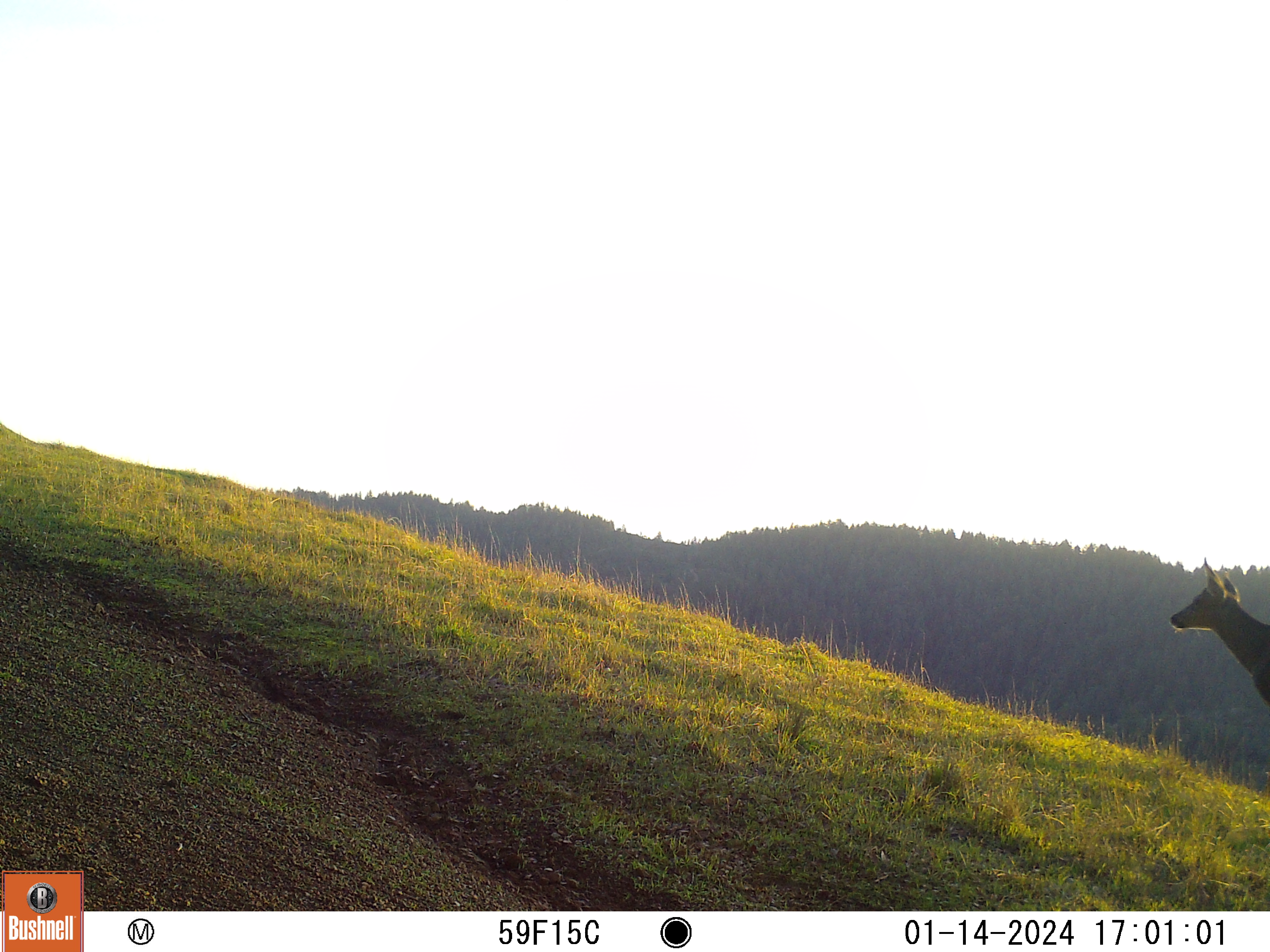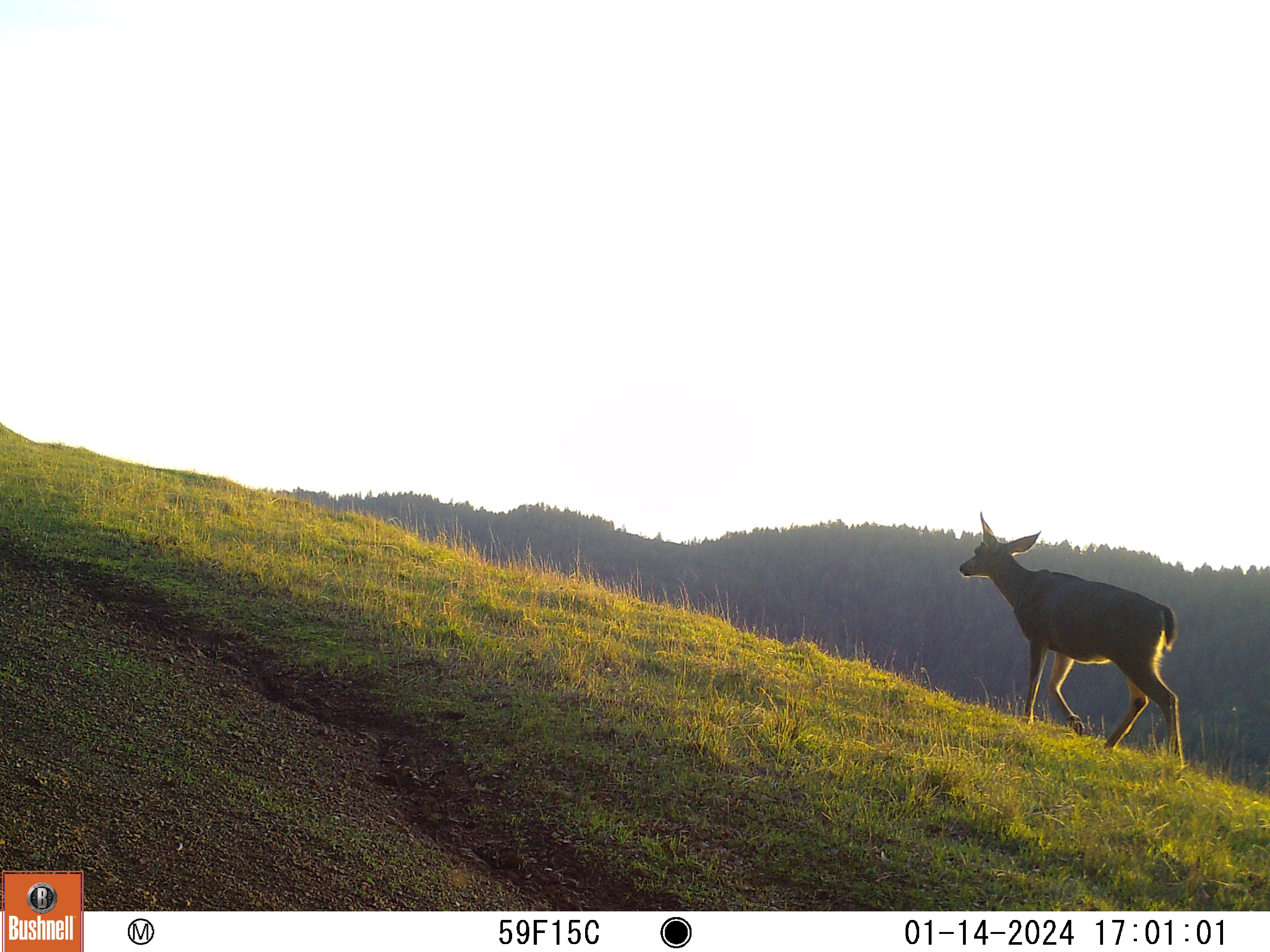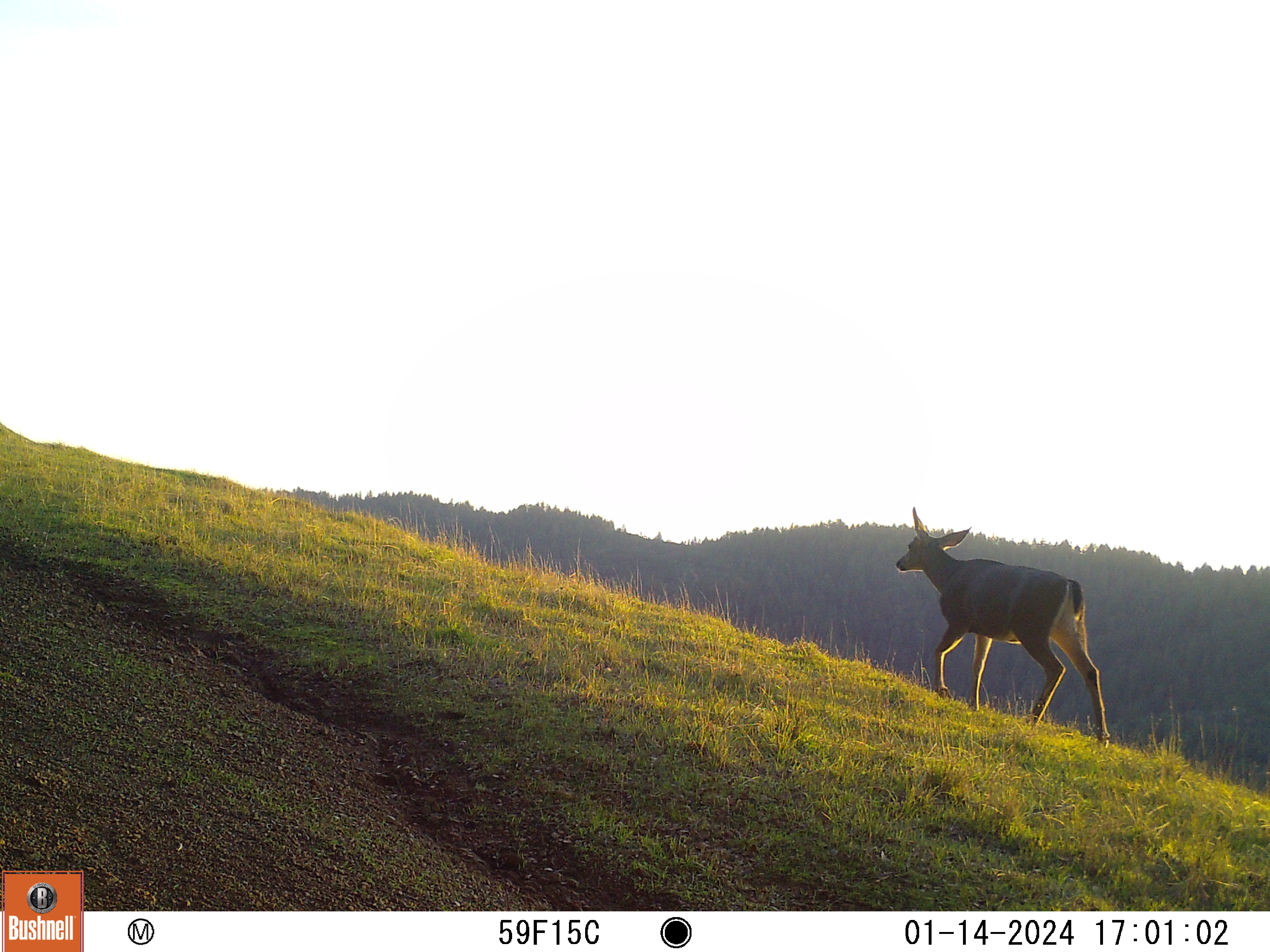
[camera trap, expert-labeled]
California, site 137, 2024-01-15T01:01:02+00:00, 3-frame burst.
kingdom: Animalia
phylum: Chordata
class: Mammalia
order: Artiodactyla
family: Cervidae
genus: Odocoileus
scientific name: Odocoileus hemionus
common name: mule deer